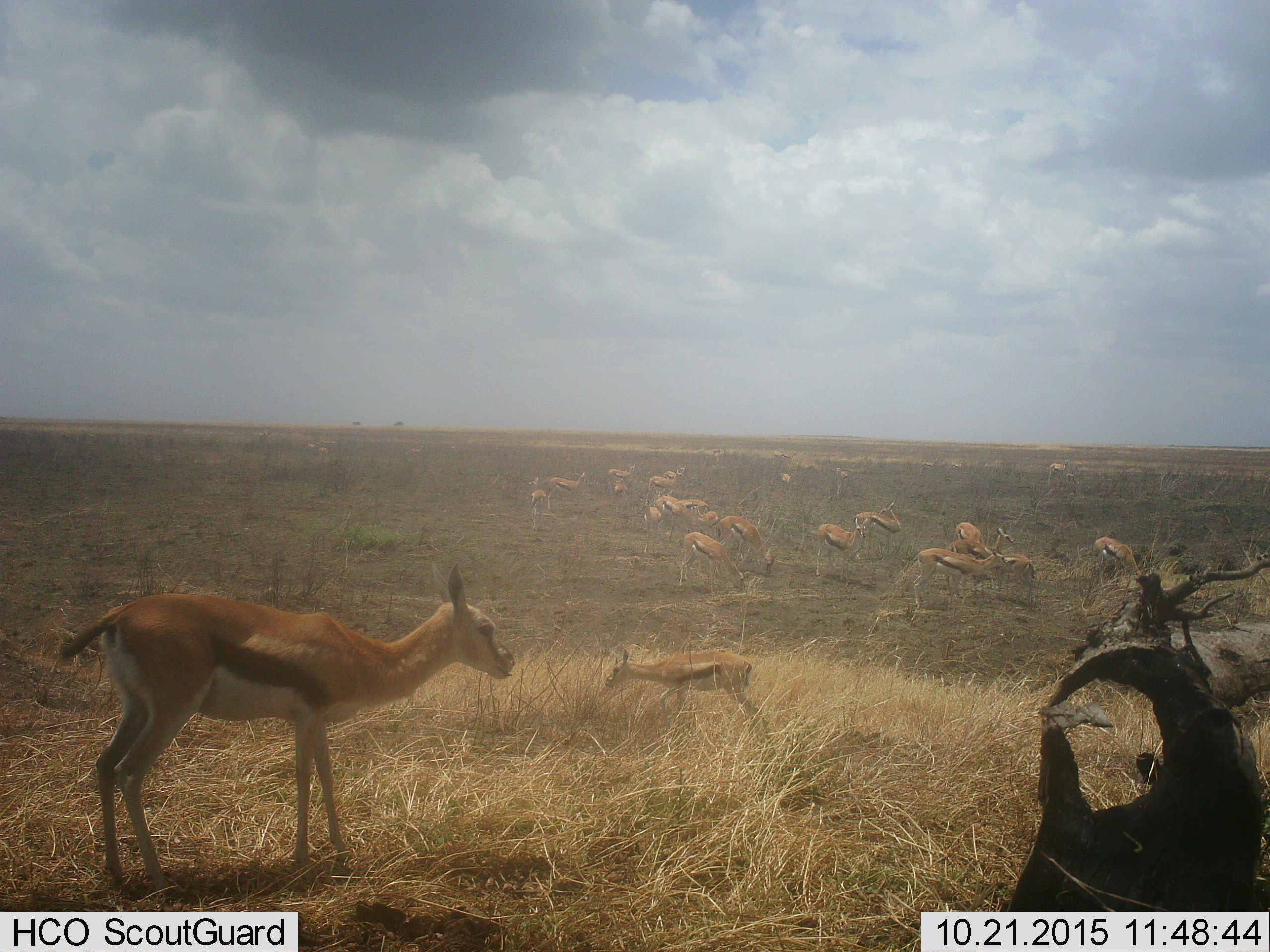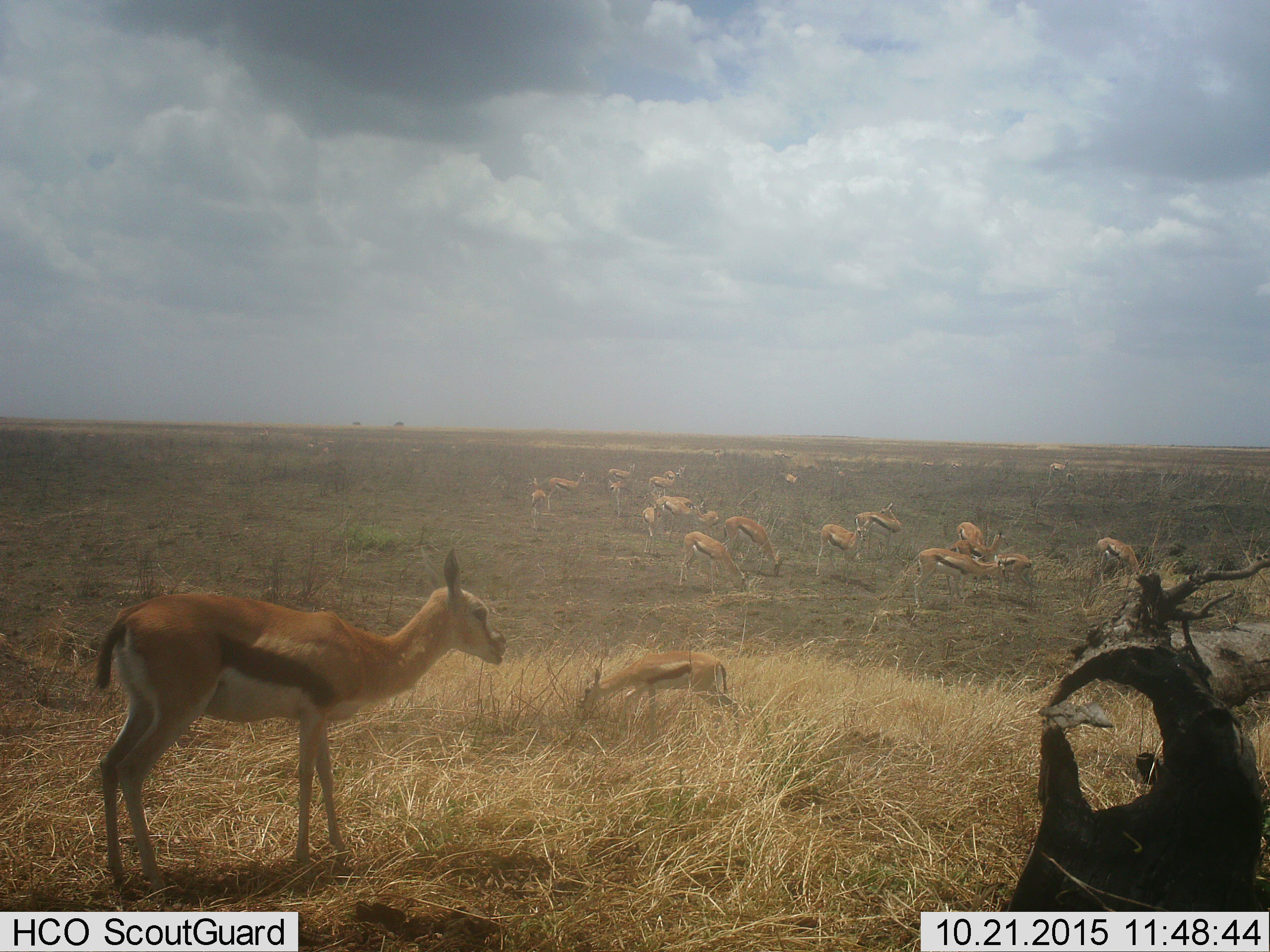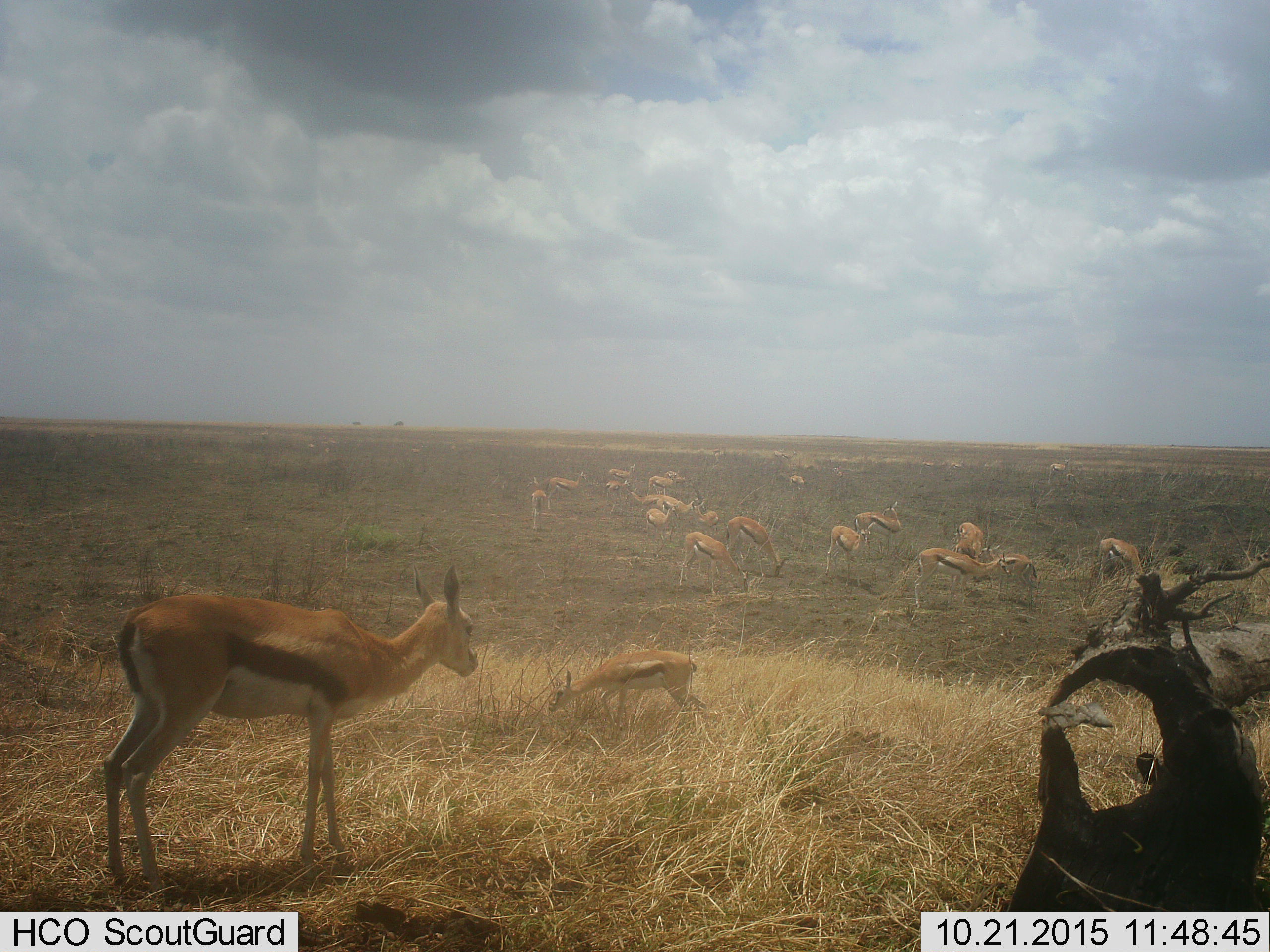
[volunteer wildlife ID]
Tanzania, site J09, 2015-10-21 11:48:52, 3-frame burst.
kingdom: Animalia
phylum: Chordata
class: Mammalia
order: Artiodactyla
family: Bovidae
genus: Eudorcas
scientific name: Eudorcas thomsonii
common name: thomson's gazelle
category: gazellethomsons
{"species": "gazellethomsons (thomson's gazelle) (Eudorcas thomsonii)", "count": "11-50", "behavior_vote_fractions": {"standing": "80%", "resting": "10%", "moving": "30%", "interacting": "10%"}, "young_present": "30%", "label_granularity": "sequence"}